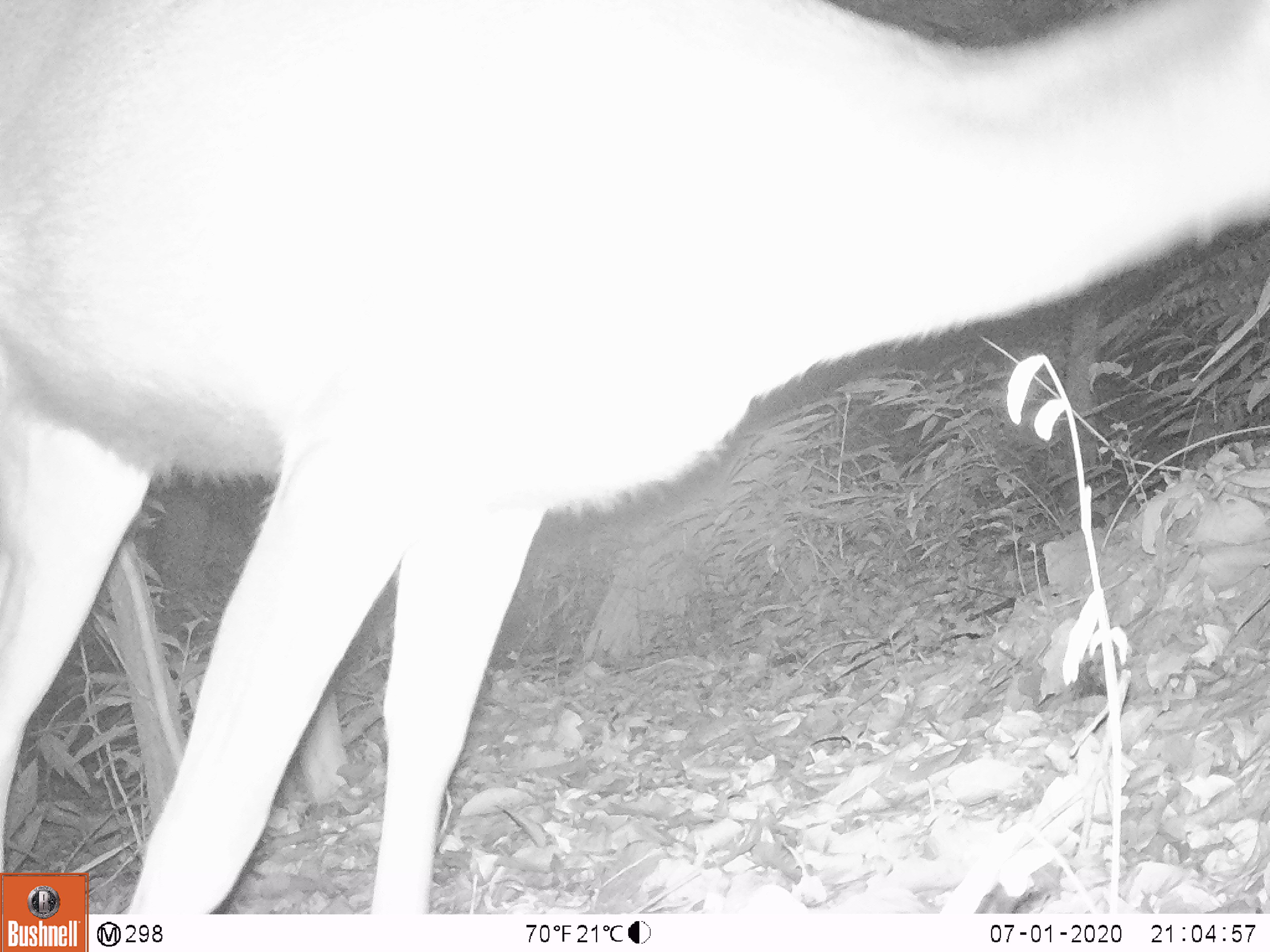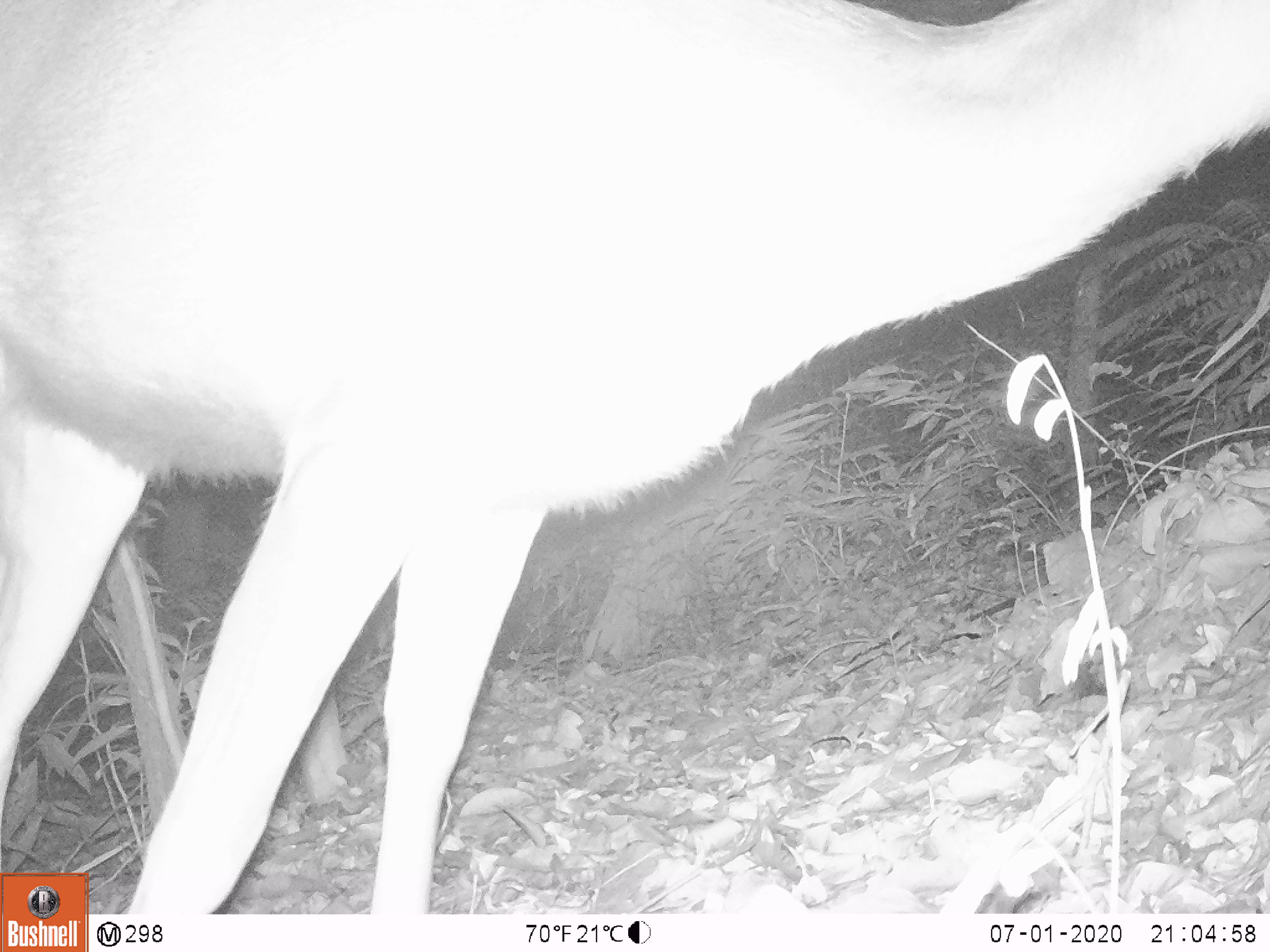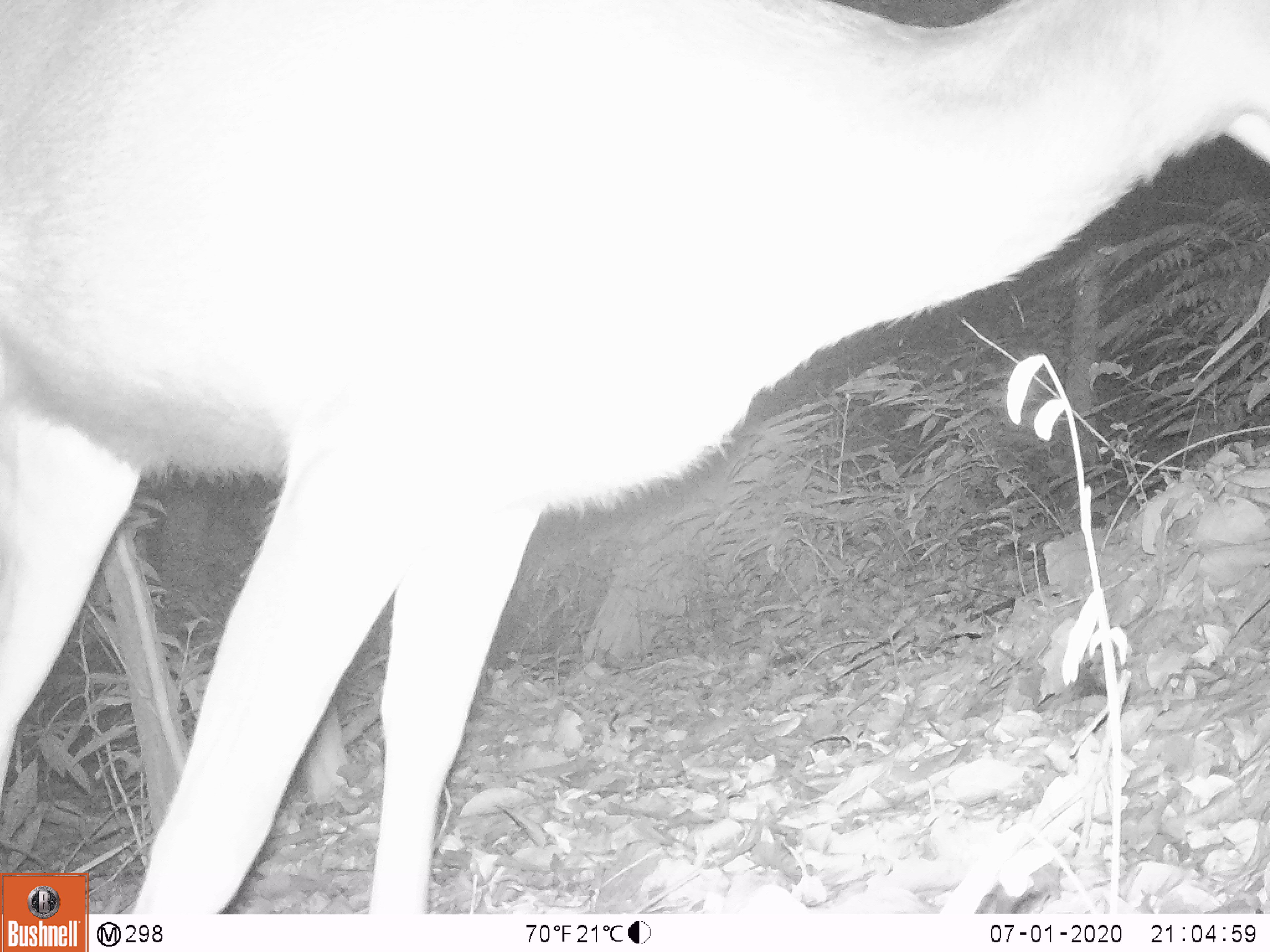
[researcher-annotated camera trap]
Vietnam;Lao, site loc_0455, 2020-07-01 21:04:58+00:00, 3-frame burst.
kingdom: Animalia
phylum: Chordata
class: Mammalia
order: Artiodactyla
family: Cervidae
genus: Rusa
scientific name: Rusa unicolor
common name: sambar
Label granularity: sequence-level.